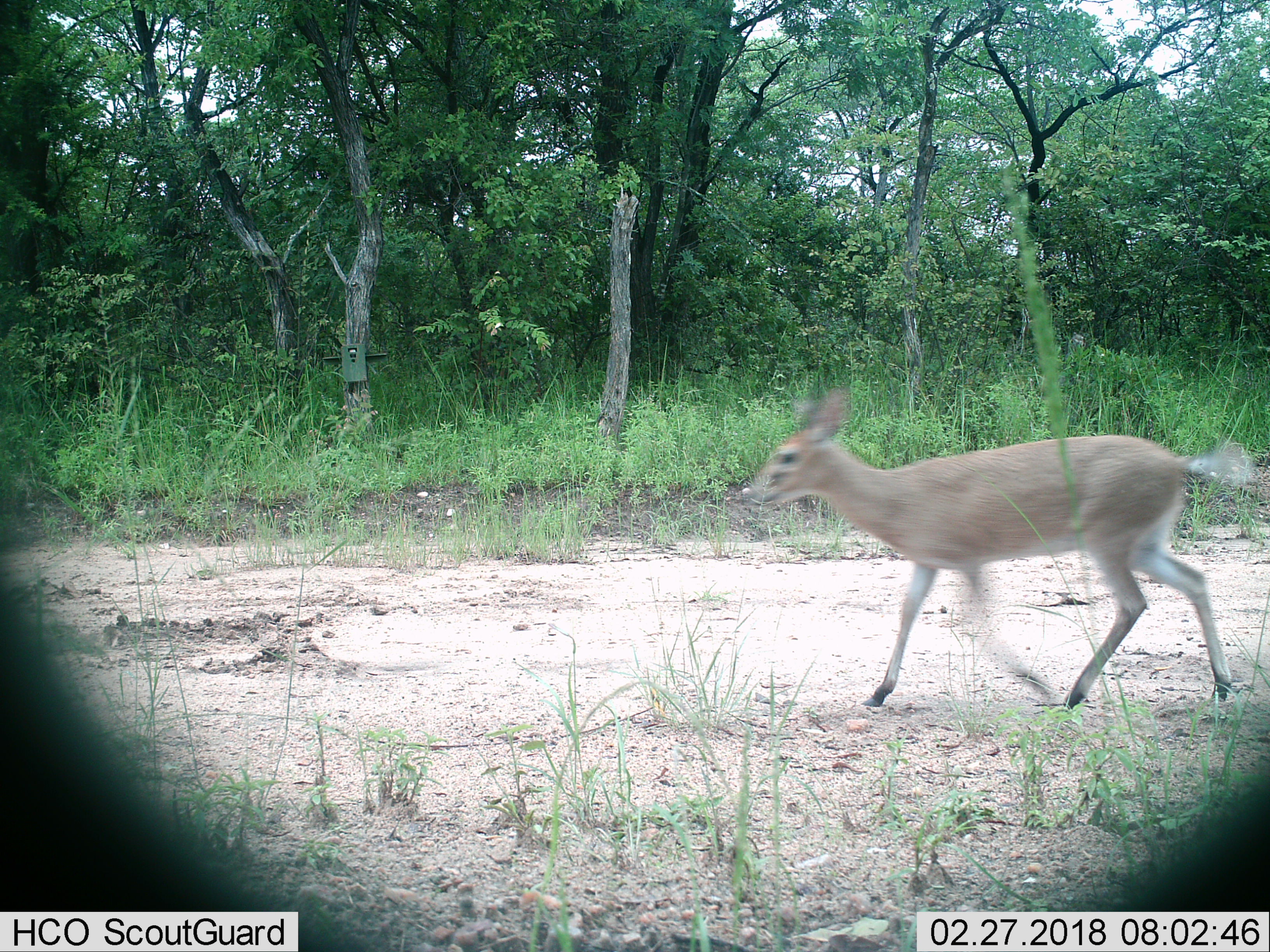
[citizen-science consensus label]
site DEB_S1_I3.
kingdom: Animalia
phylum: Chordata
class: Mammalia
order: Artiodactyla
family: Bovidae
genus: Sylvicapra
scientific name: Sylvicapra grimmia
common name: common duiker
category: duikercommongrey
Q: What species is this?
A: Duikercommongrey (common duiker) (Sylvicapra grimmia).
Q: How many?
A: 1.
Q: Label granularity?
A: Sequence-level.